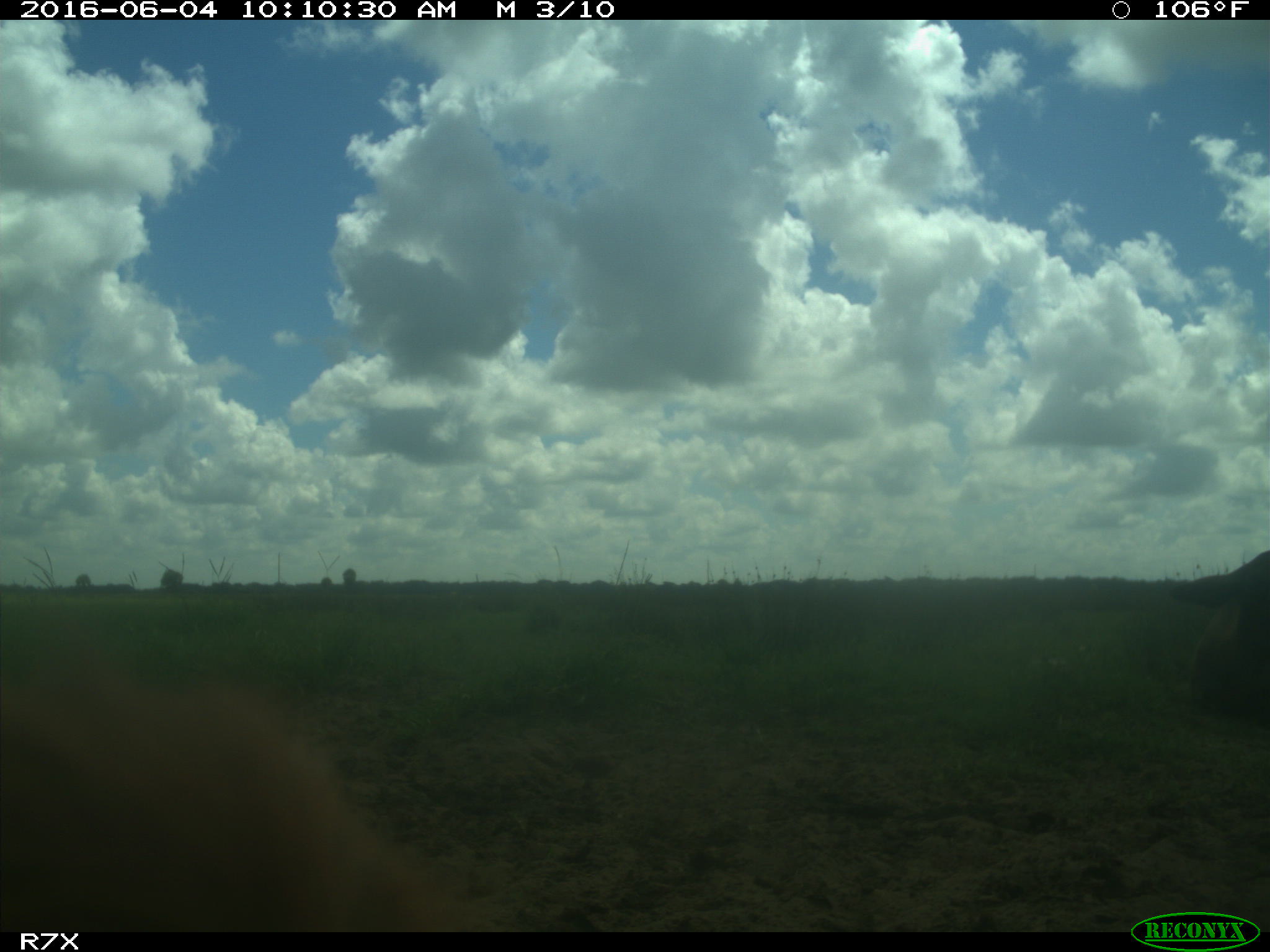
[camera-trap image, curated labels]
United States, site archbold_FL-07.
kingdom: Animalia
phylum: Chordata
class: Mammalia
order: Artiodactyla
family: Bovidae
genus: Bos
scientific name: Bos taurus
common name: domestic cow